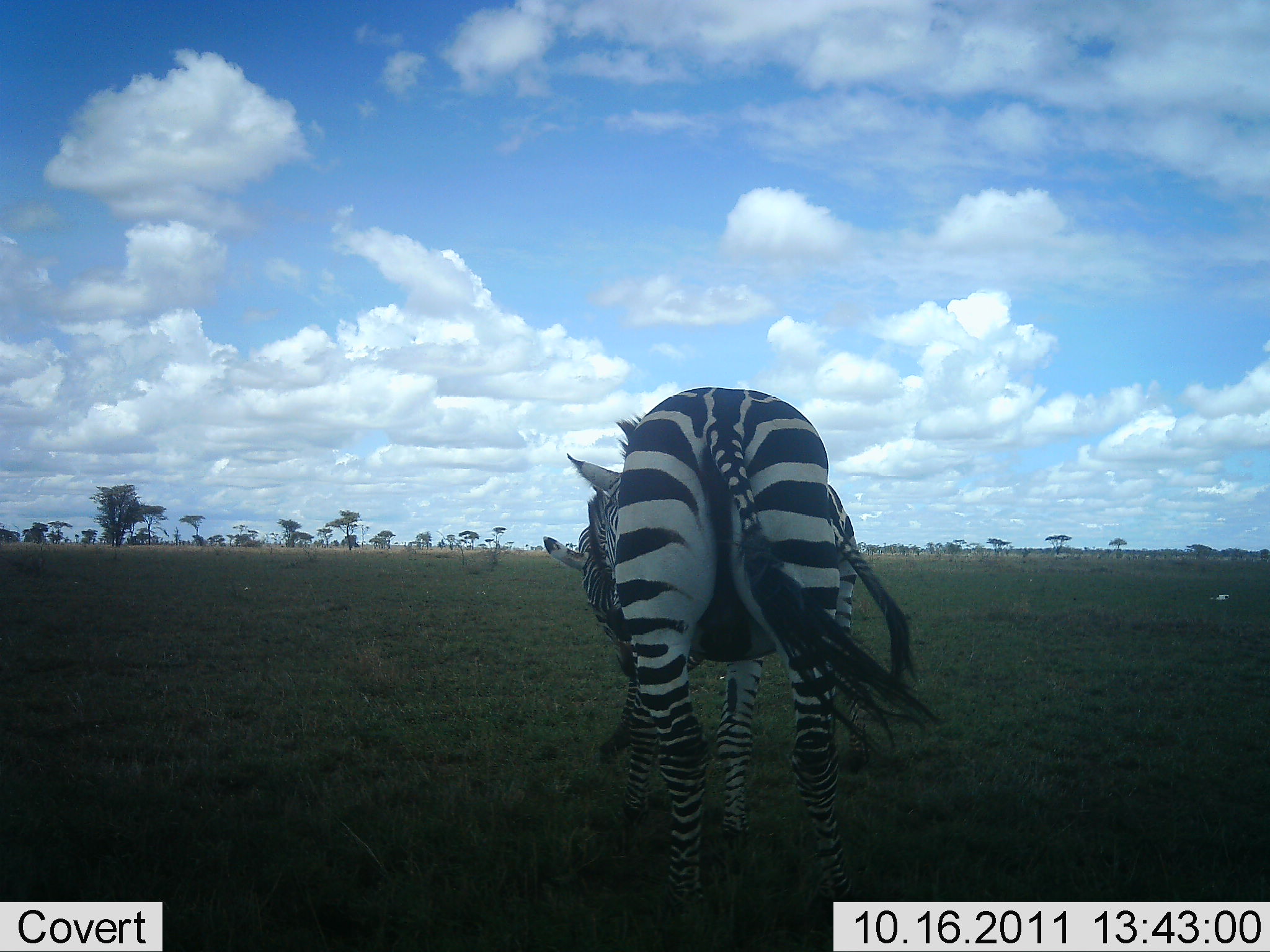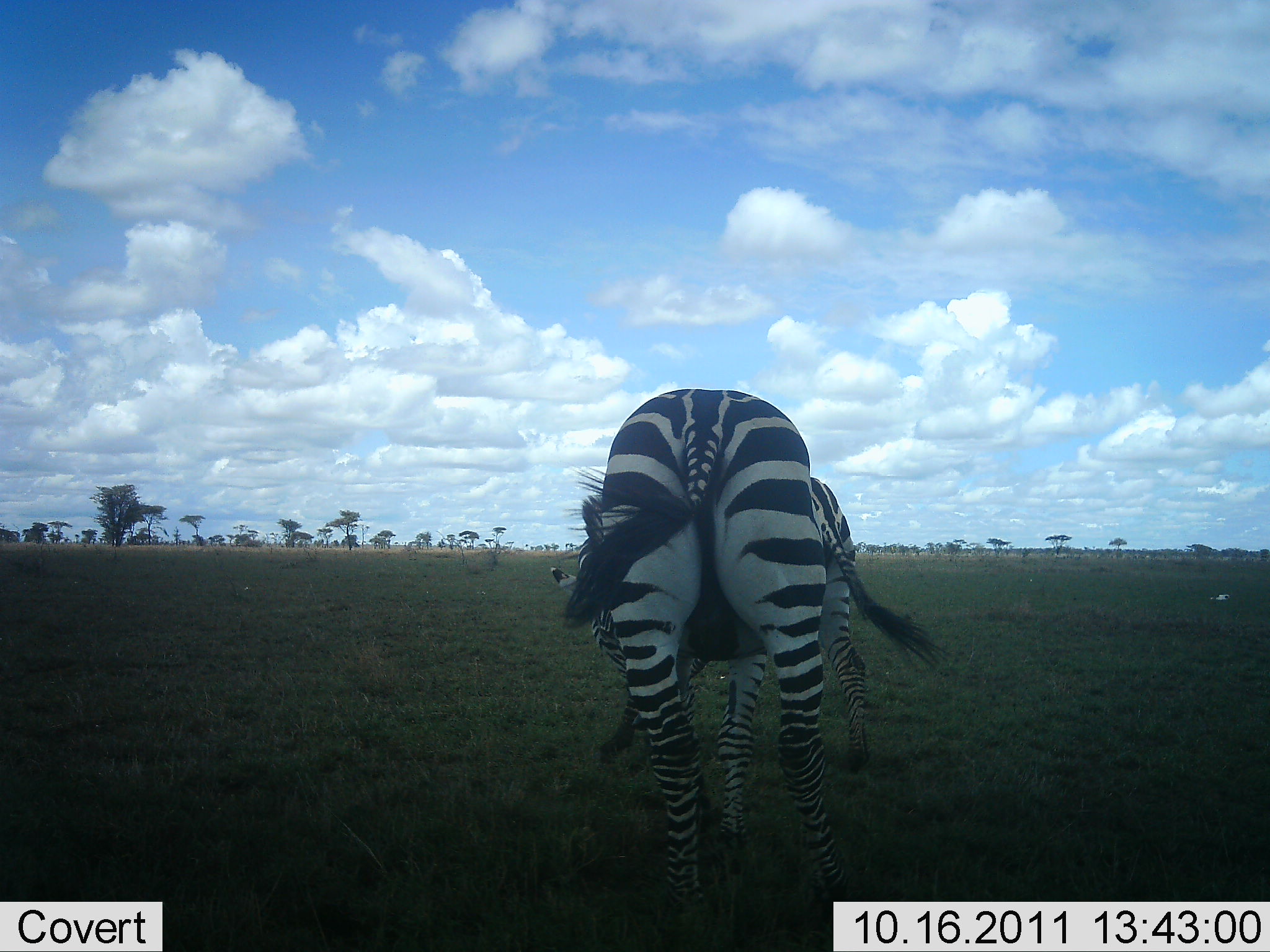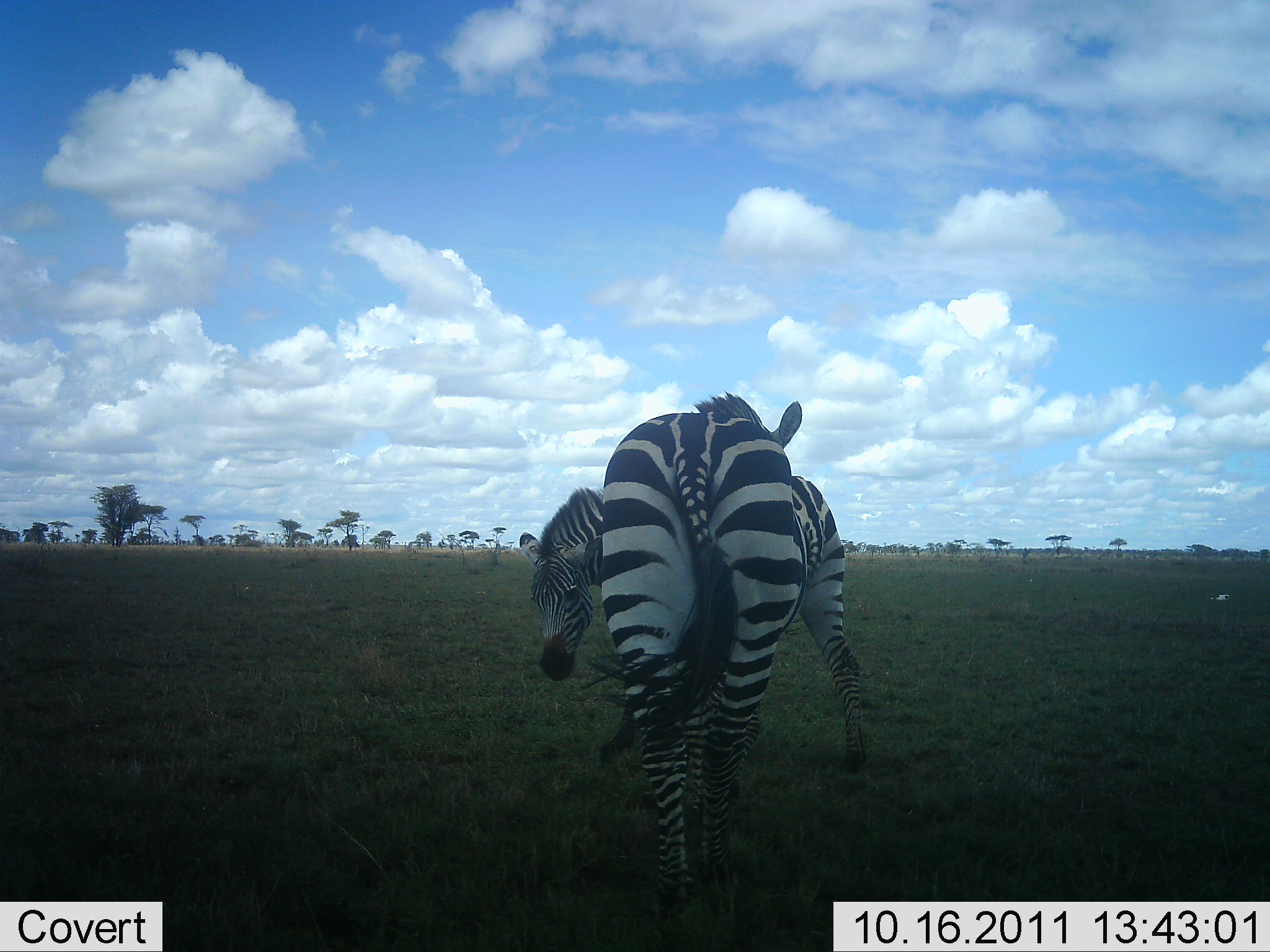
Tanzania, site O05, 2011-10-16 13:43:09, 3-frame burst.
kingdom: Animalia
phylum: Chordata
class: Mammalia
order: Perissodactyla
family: Equidae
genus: Equus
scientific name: Equus quagga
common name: plains zebra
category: zebra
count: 2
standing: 43%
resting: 0%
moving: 7%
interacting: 57%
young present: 0%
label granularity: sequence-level